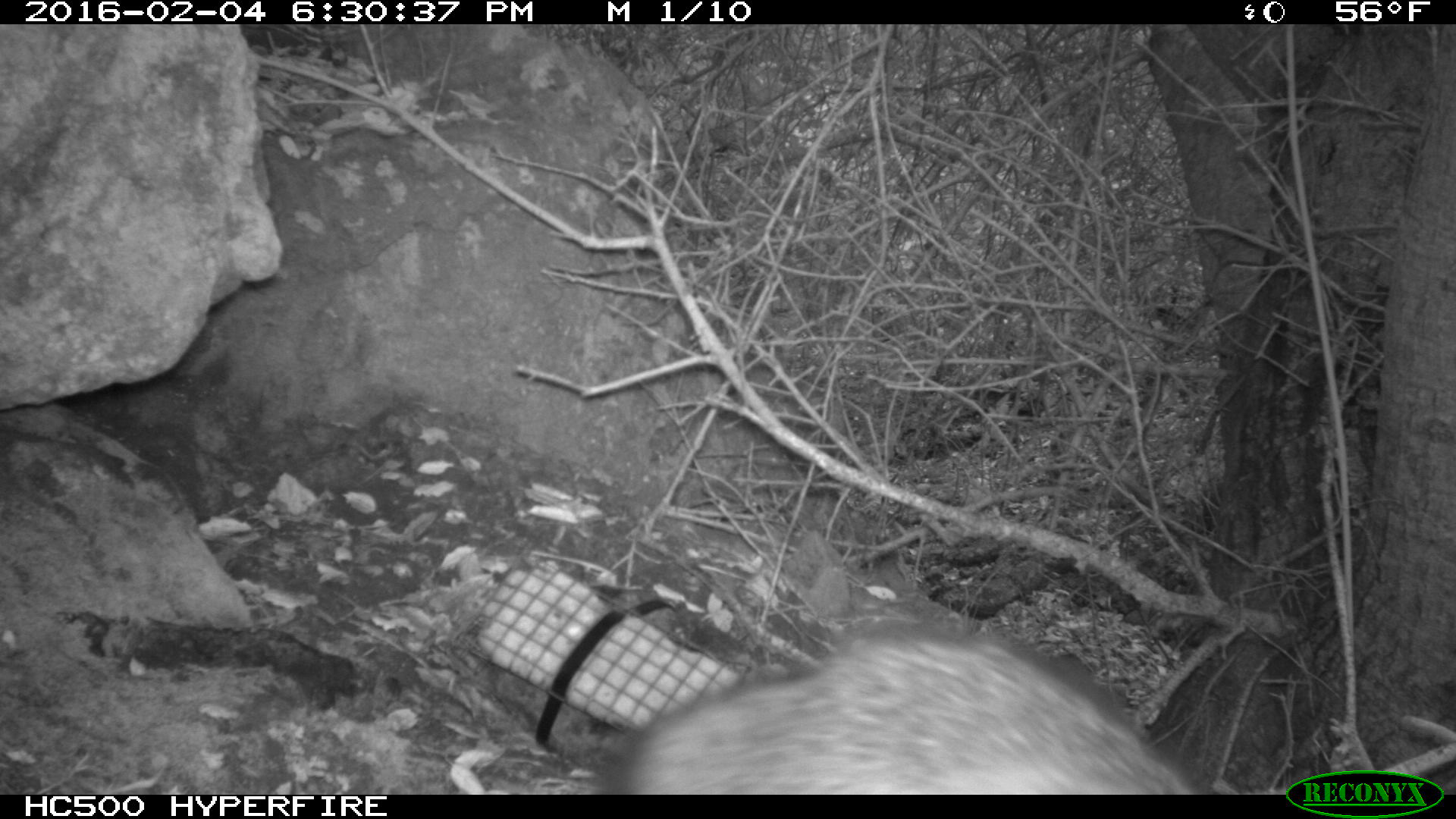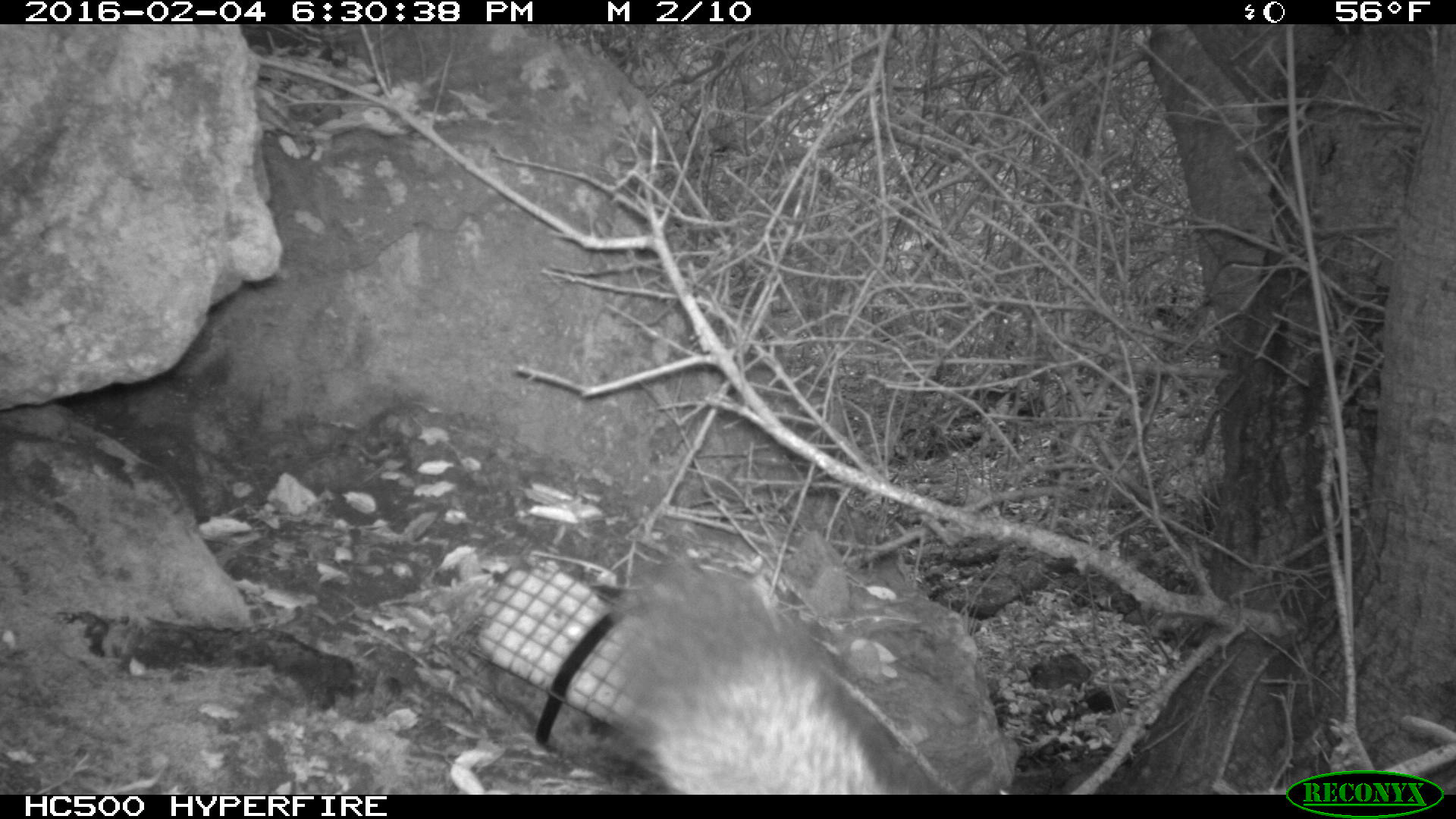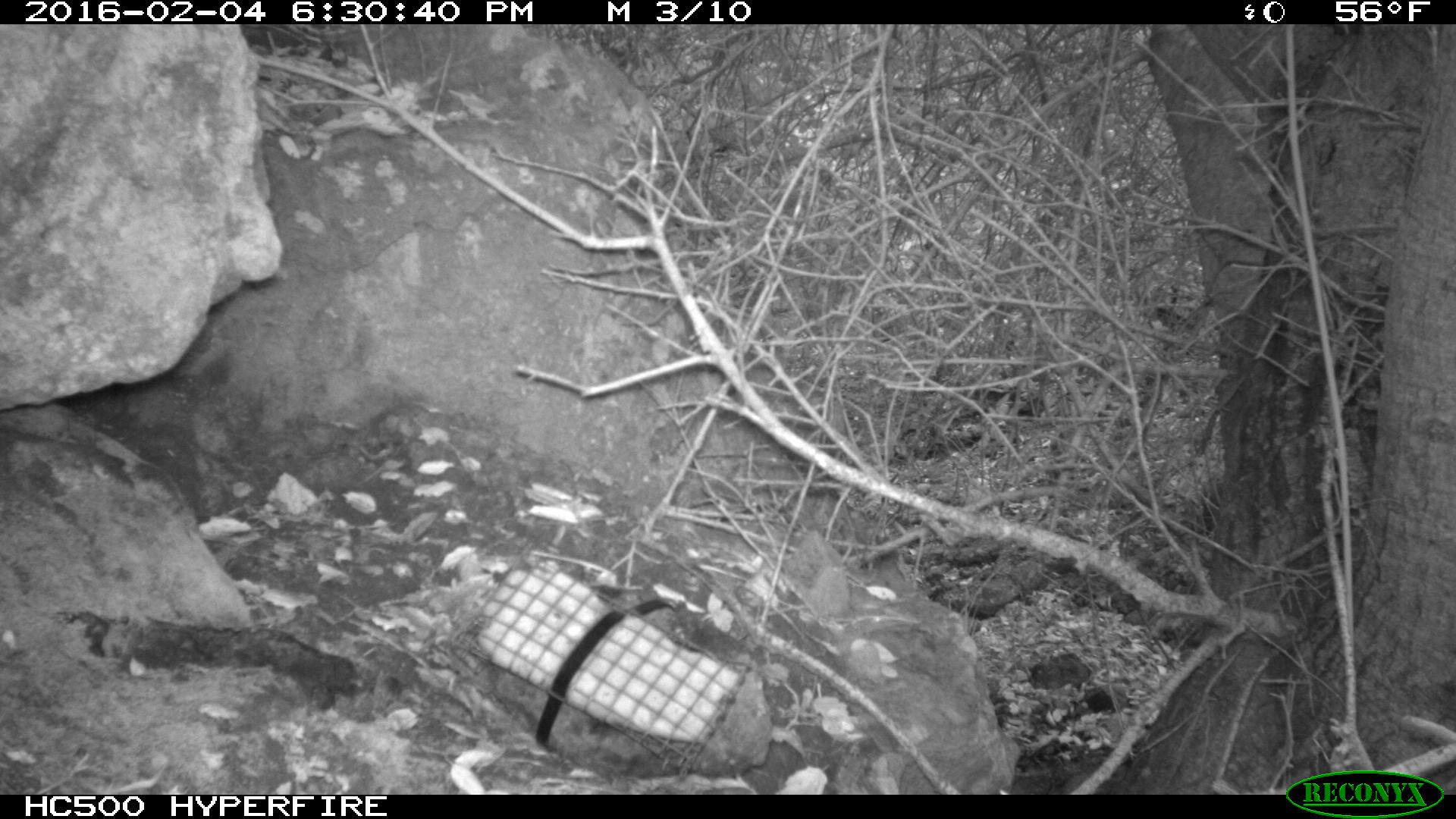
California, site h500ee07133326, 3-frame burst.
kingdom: Animalia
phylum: Chordata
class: Mammalia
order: Carnivora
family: Canidae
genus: Urocyon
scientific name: Urocyon littoralis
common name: island fox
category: fox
Fox (island fox) (Urocyon littoralis).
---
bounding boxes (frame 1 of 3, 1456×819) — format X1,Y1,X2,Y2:
fox: 605,613,1196,794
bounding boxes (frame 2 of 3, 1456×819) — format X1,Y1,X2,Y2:
fox: 618,551,925,794